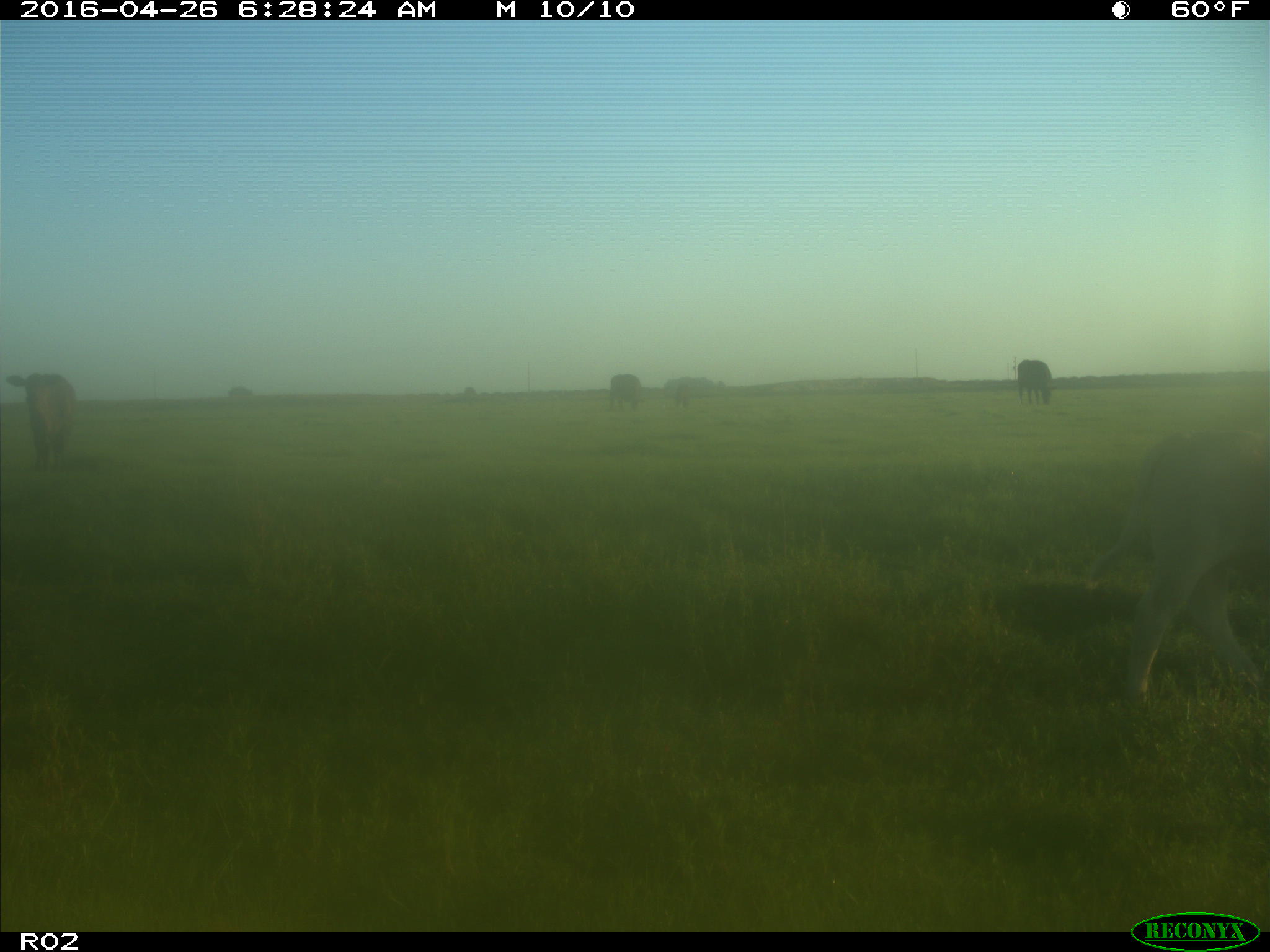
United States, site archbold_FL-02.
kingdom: Animalia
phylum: Chordata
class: Mammalia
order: Artiodactyla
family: Bovidae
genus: Bos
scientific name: Bos taurus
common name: domestic cow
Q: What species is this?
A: Bos taurus (domestic cow).